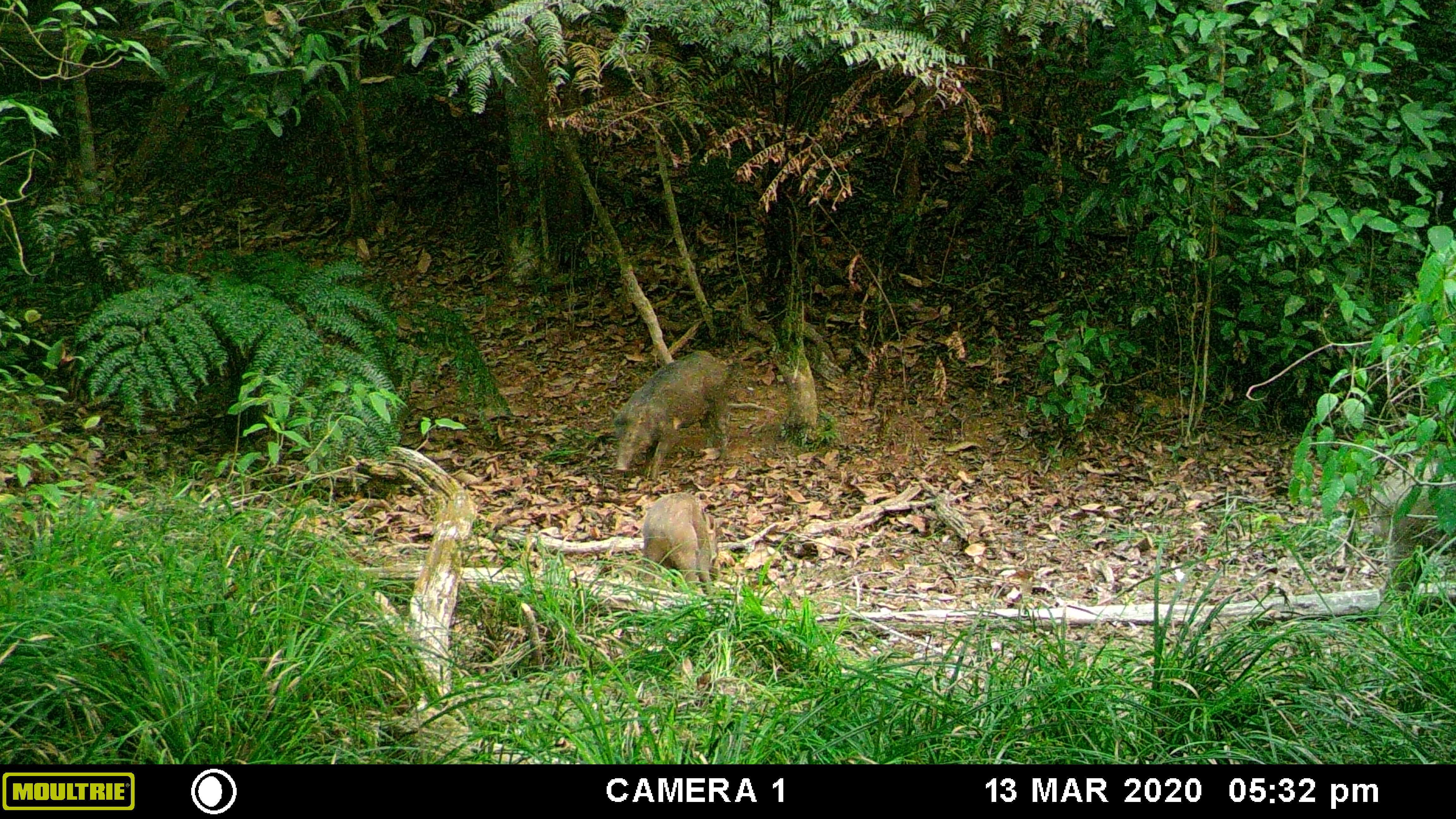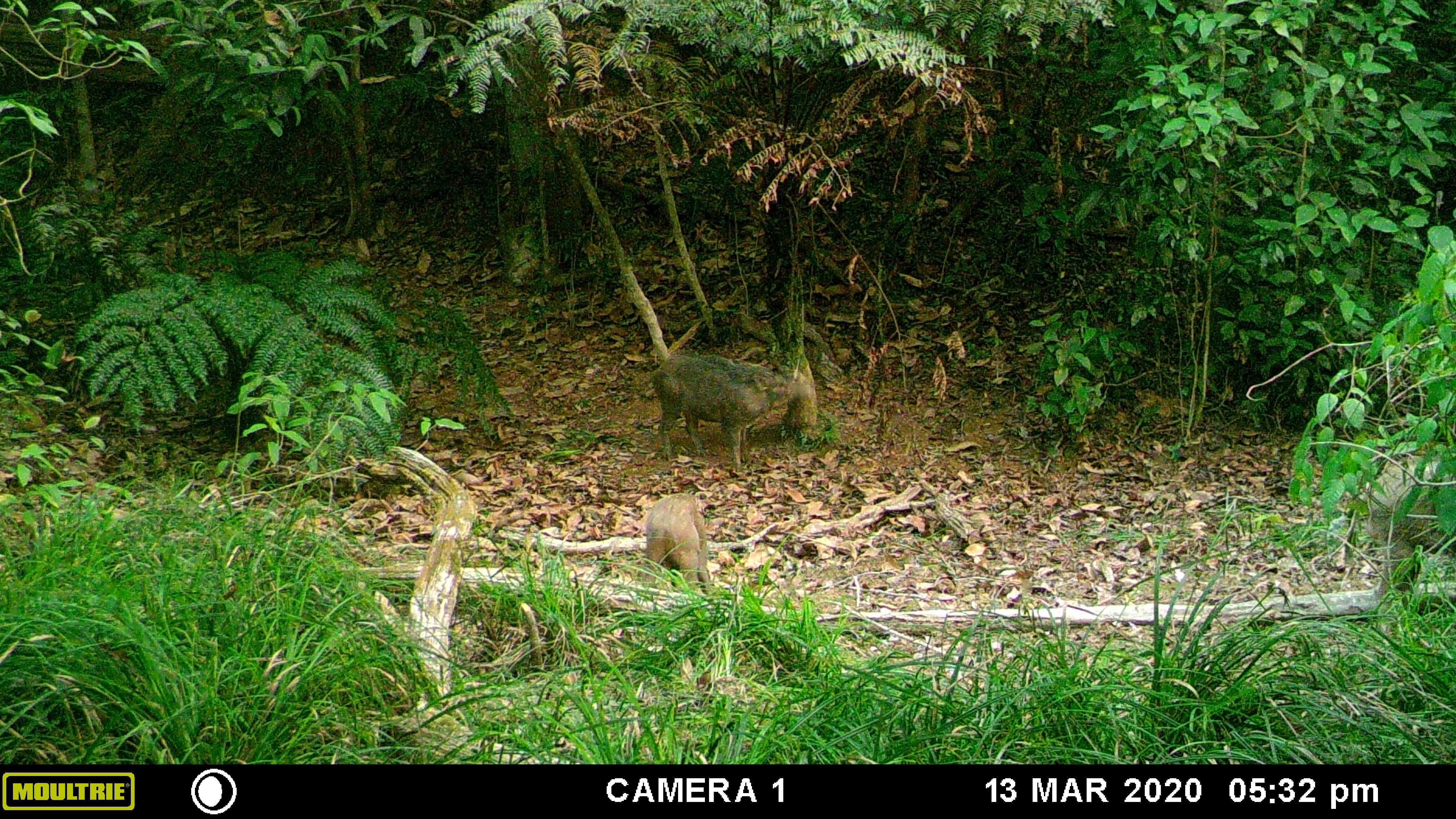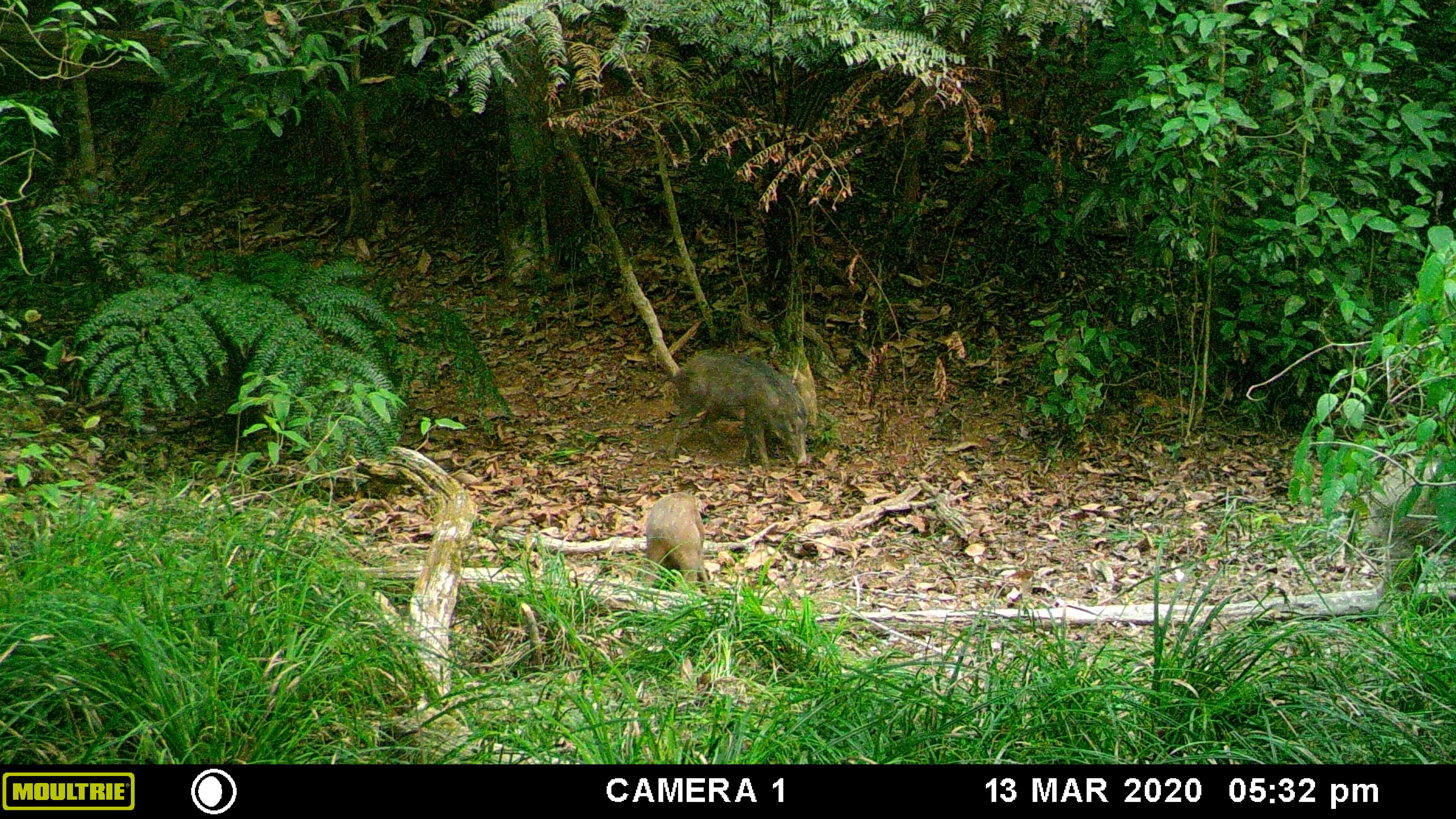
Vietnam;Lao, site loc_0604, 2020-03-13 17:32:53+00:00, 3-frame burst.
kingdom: Animalia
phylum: Chordata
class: Mammalia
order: Artiodactyla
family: Suidae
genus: Sus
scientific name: Sus scrofa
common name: eurasian wild pig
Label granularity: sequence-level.